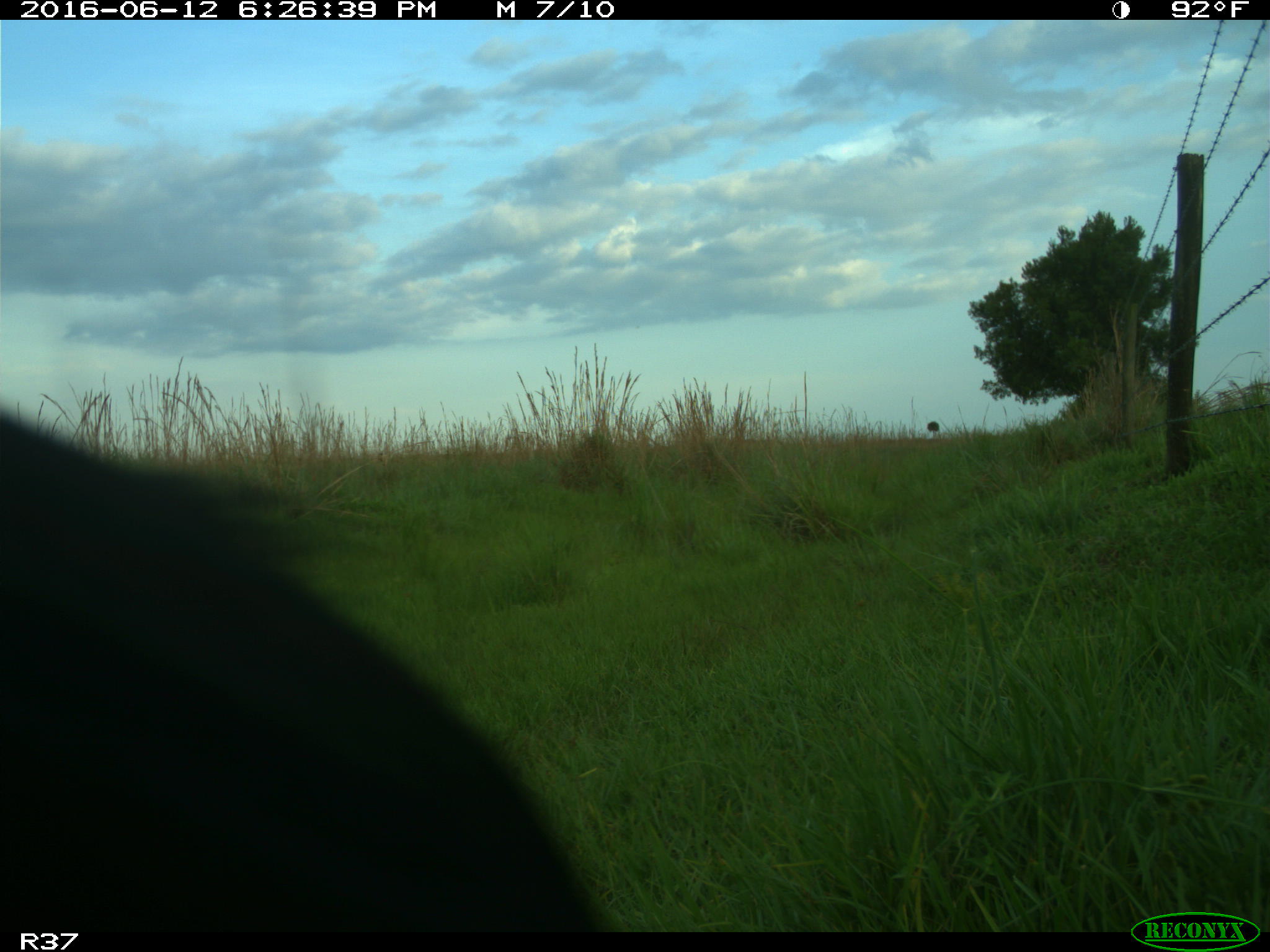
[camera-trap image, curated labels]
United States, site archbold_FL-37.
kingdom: Animalia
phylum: Chordata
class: Mammalia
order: Artiodactyla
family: Bovidae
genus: Bos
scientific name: Bos taurus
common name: domestic cow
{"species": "Bos taurus (domestic cow)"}